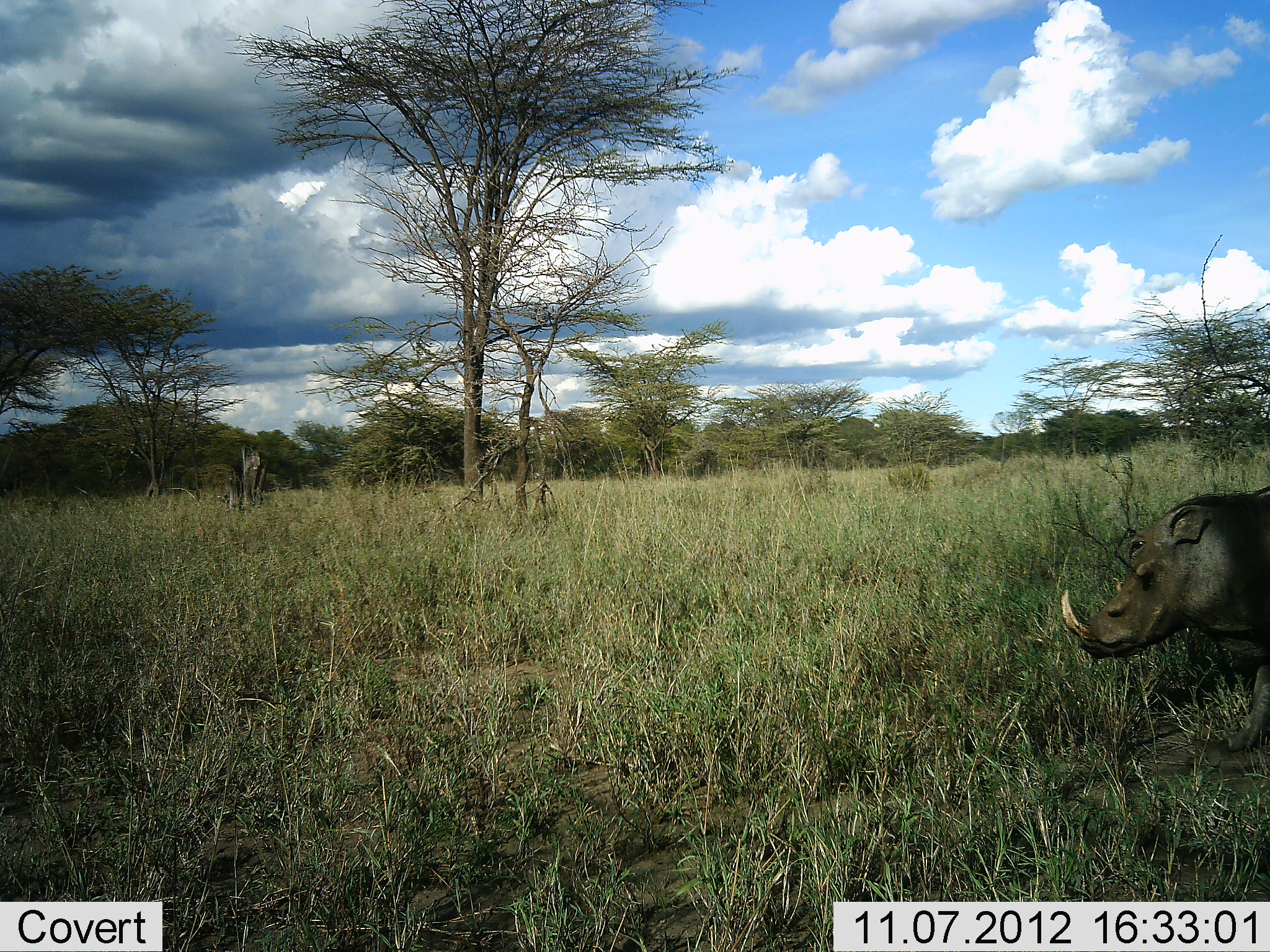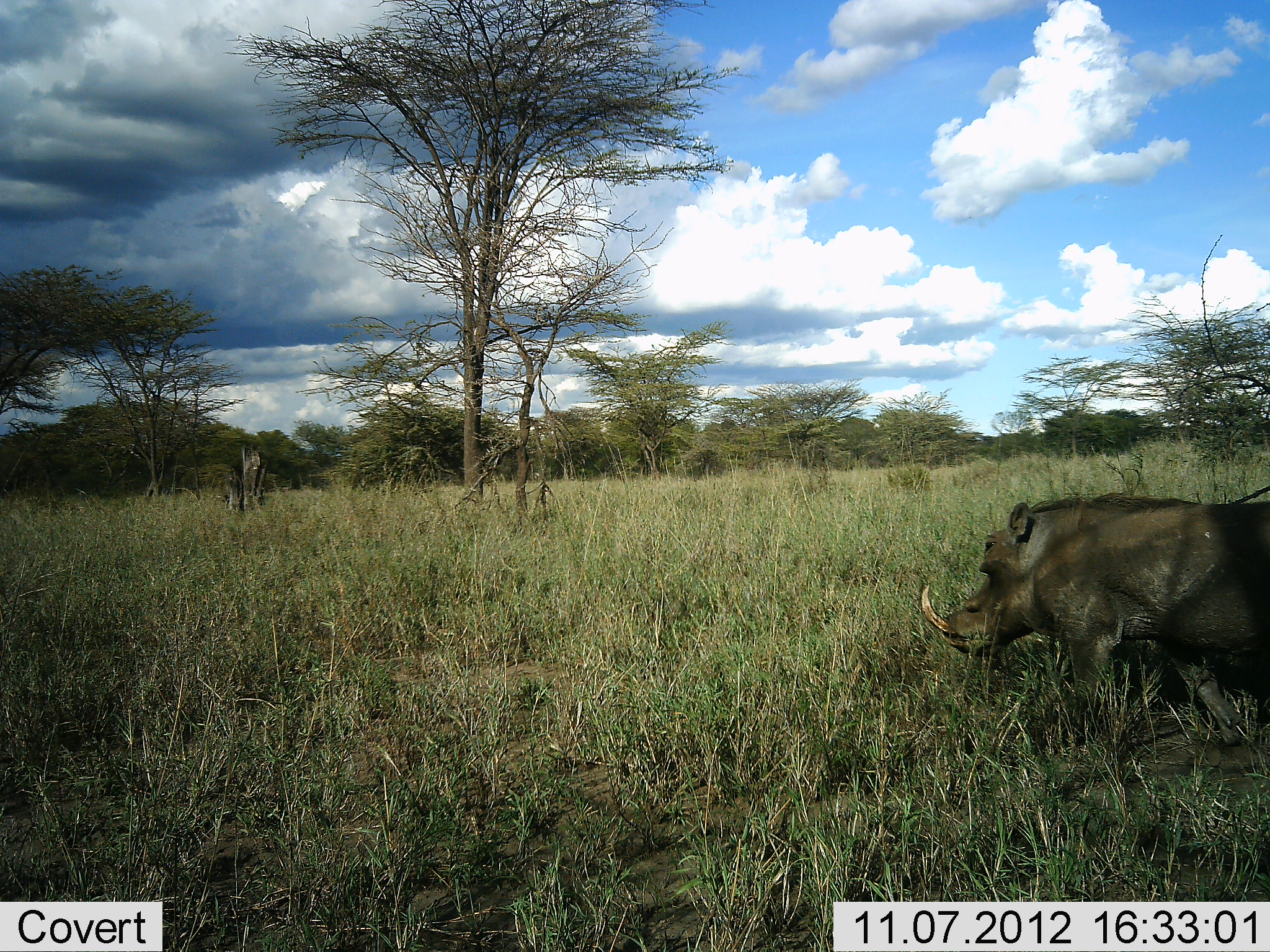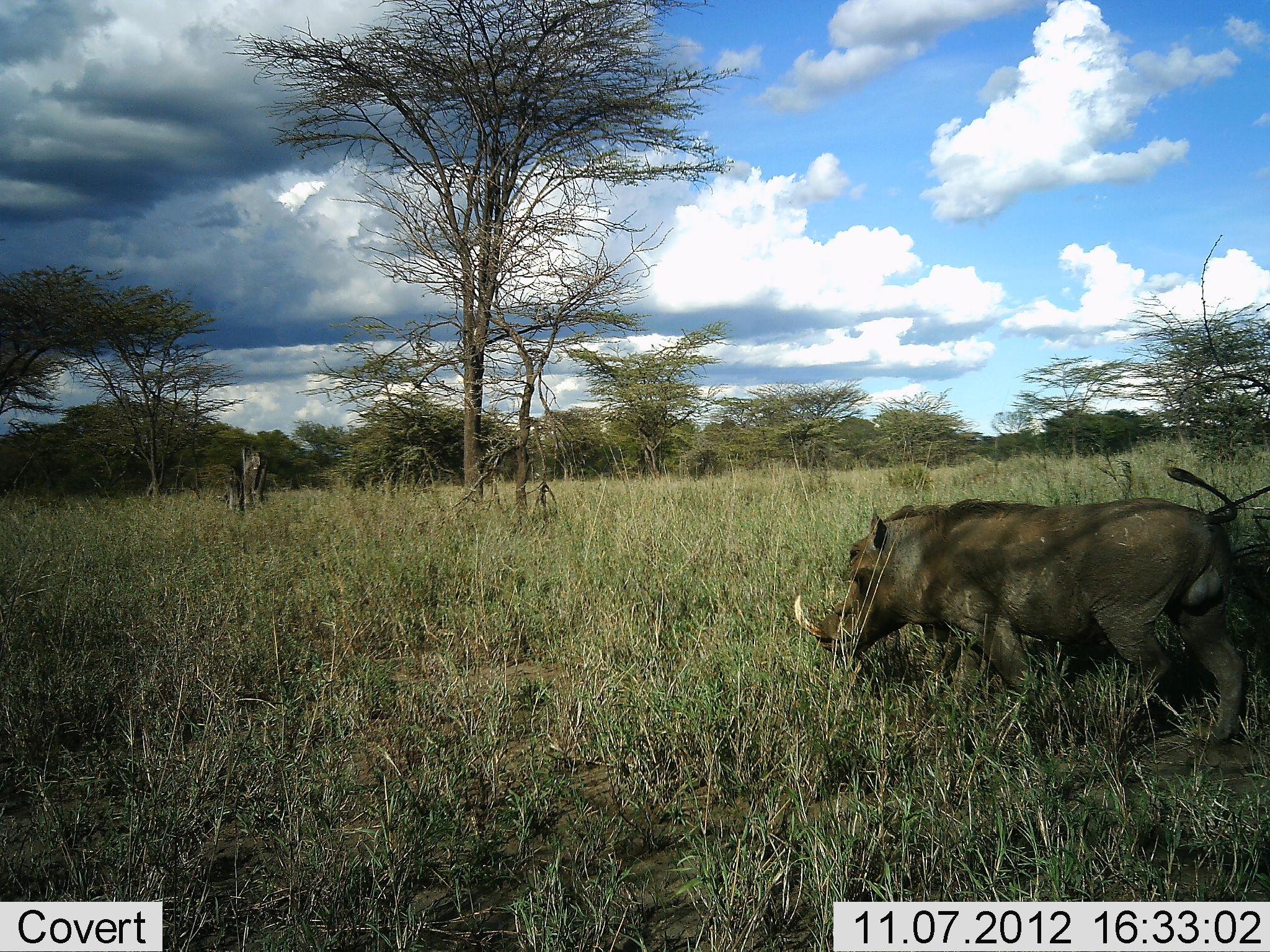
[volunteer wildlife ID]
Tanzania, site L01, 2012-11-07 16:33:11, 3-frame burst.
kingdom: Animalia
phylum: Chordata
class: Mammalia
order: Artiodactyla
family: Suidae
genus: Phacochoerus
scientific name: Phacochoerus africanus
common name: warthog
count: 1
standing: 10%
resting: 0%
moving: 100%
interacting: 0%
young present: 0%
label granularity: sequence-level